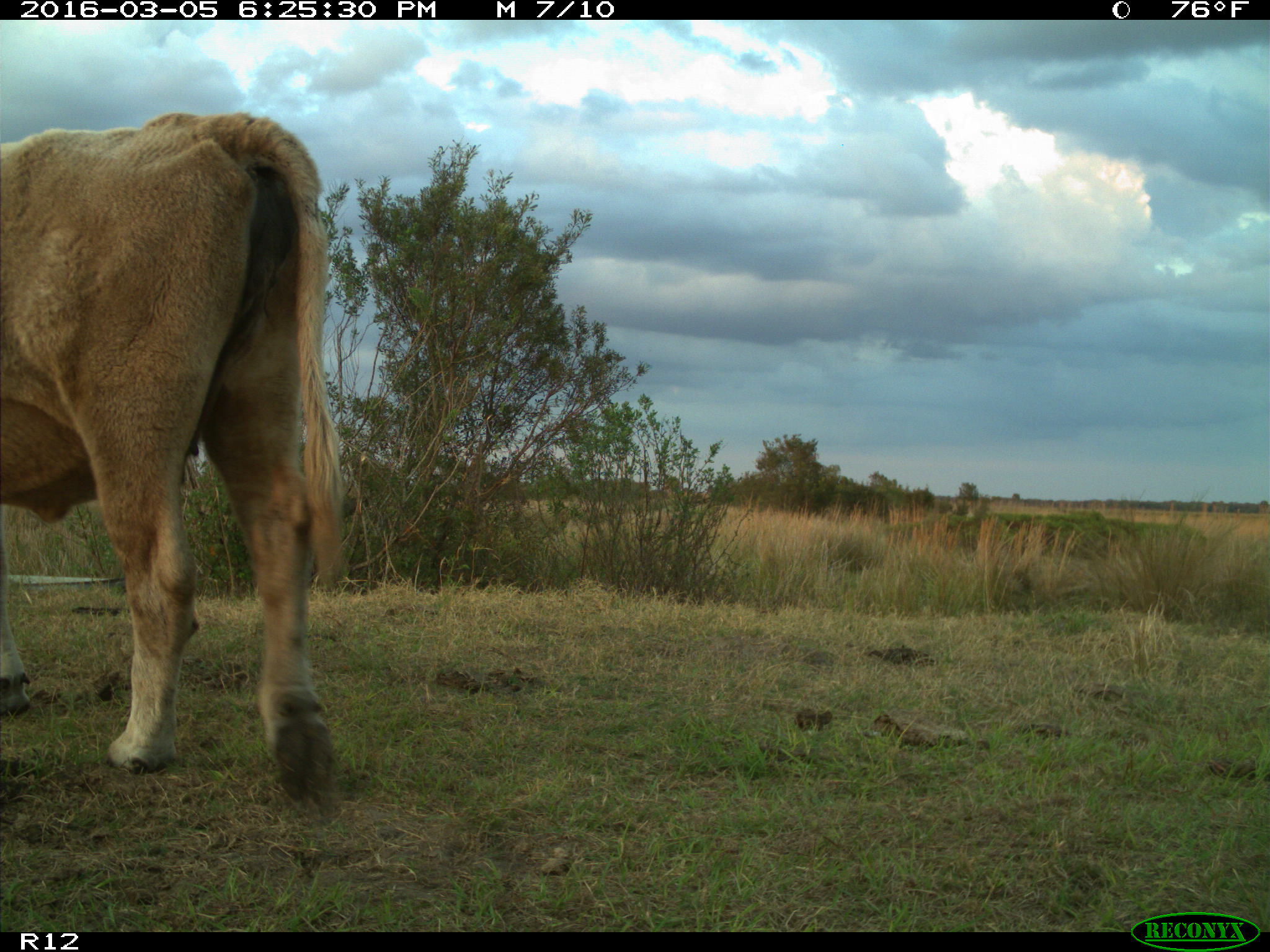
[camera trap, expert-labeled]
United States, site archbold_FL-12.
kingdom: Animalia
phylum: Chordata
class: Mammalia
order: Artiodactyla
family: Bovidae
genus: Bos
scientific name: Bos taurus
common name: domestic cow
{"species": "Bos taurus (domestic cow)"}